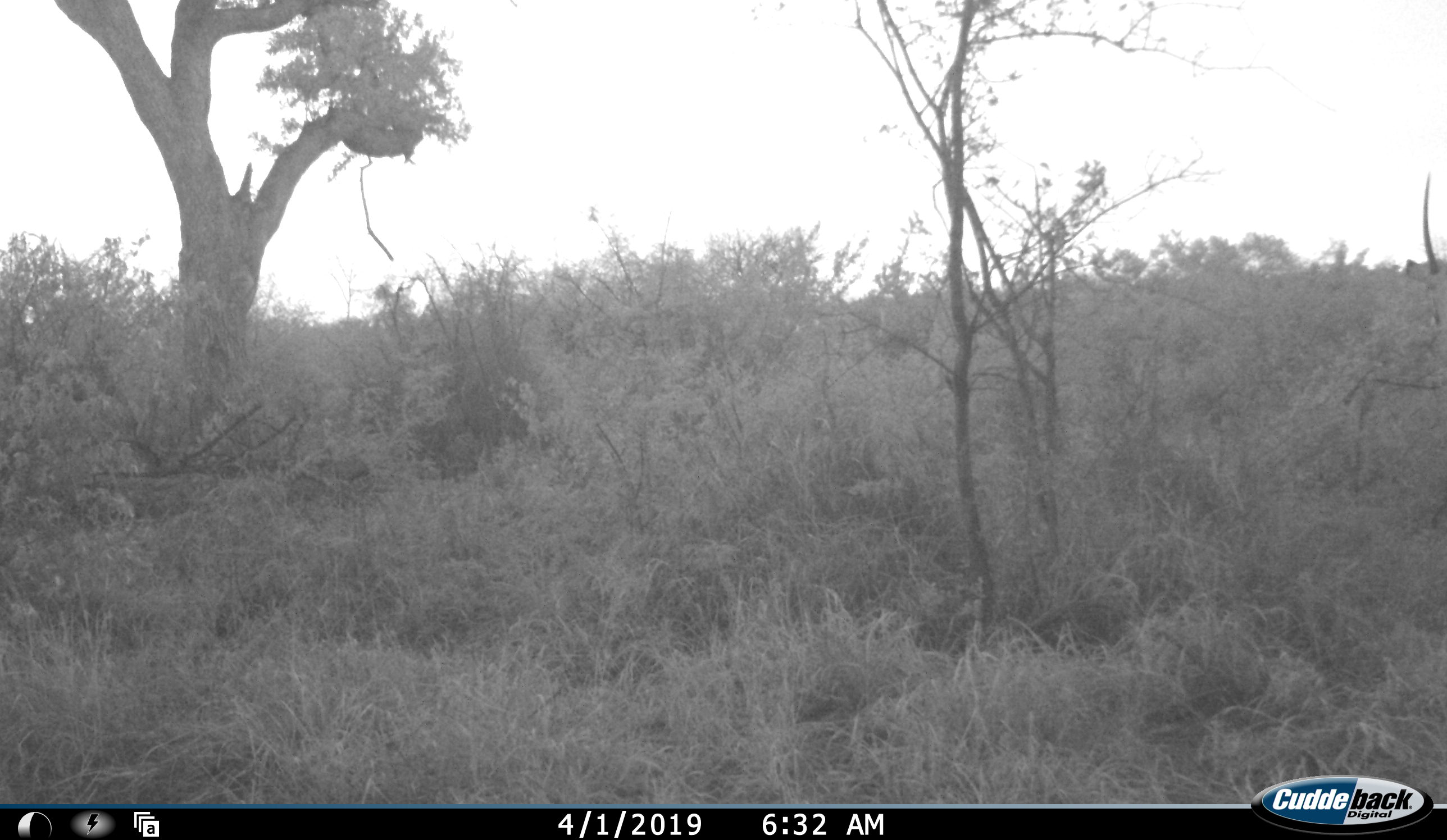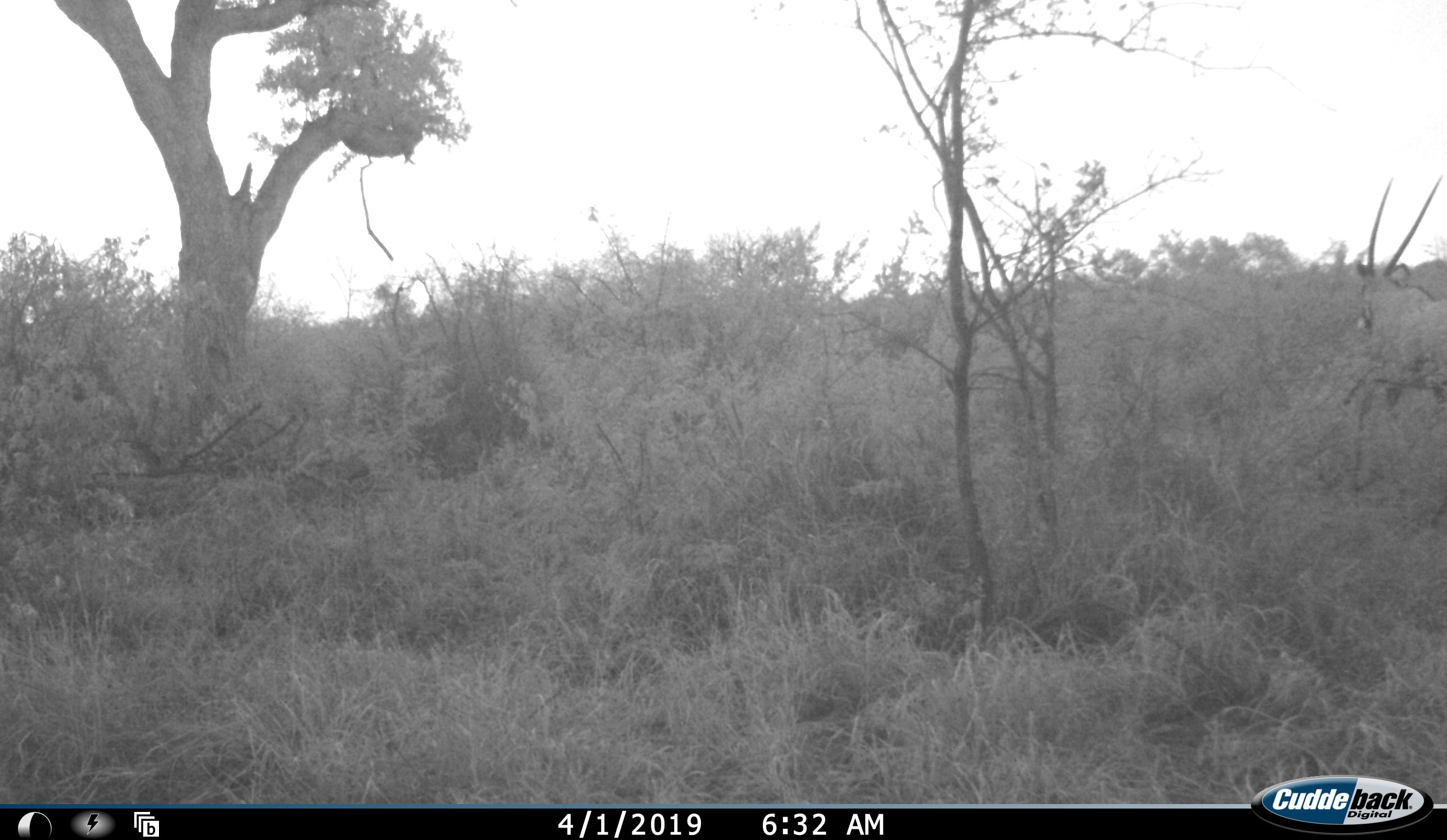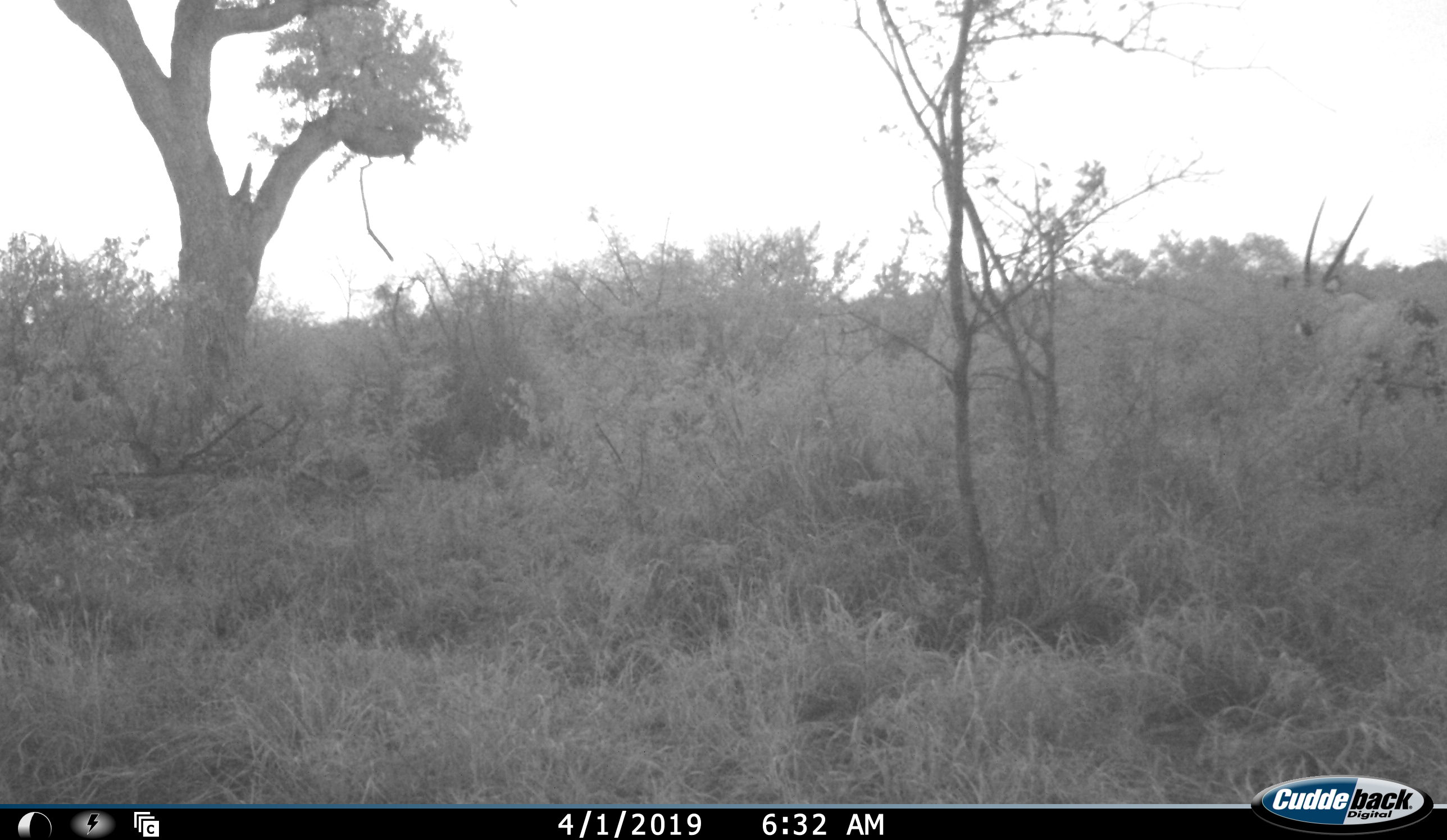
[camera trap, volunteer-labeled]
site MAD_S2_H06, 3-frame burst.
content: unidentified animal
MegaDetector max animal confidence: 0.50